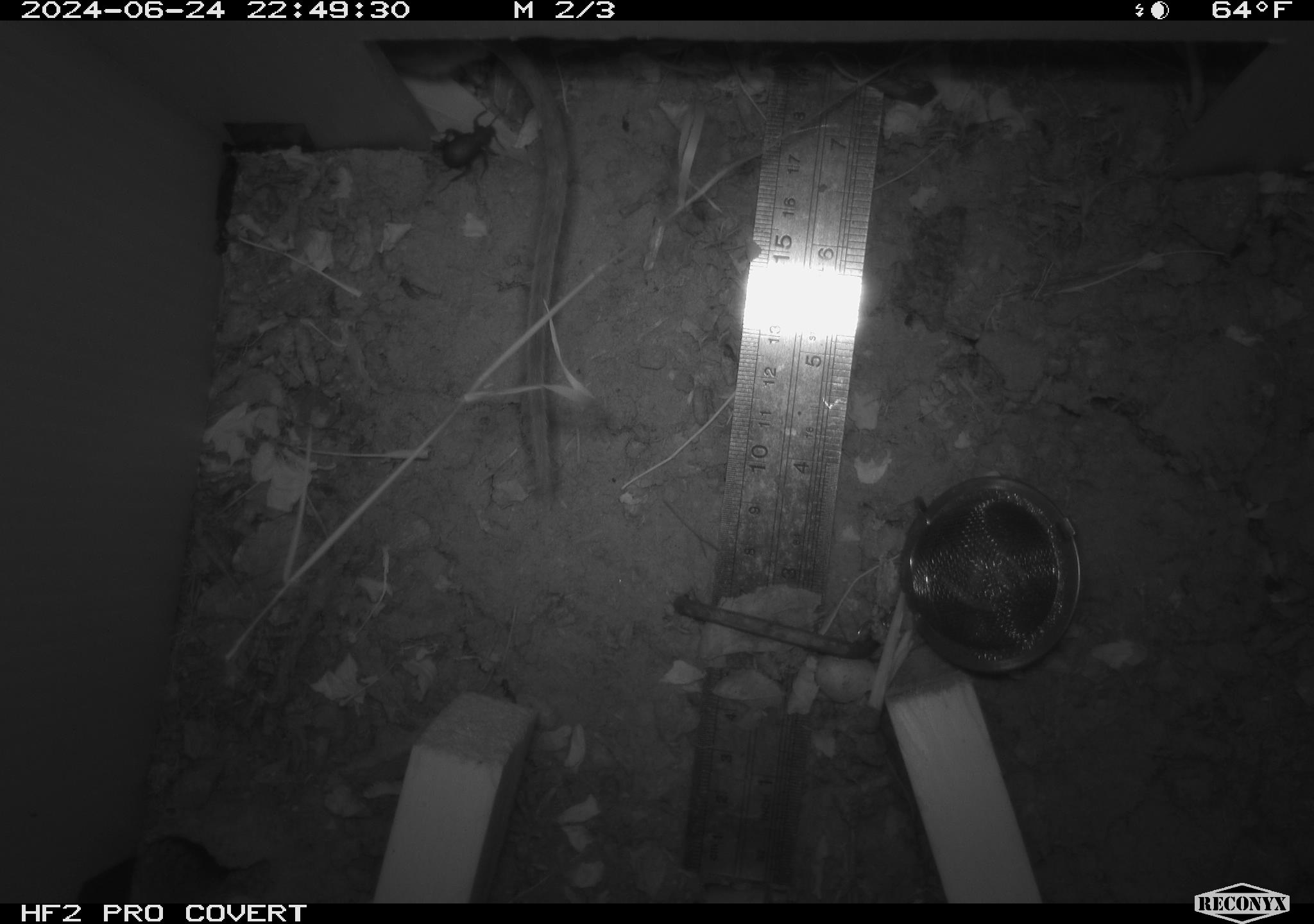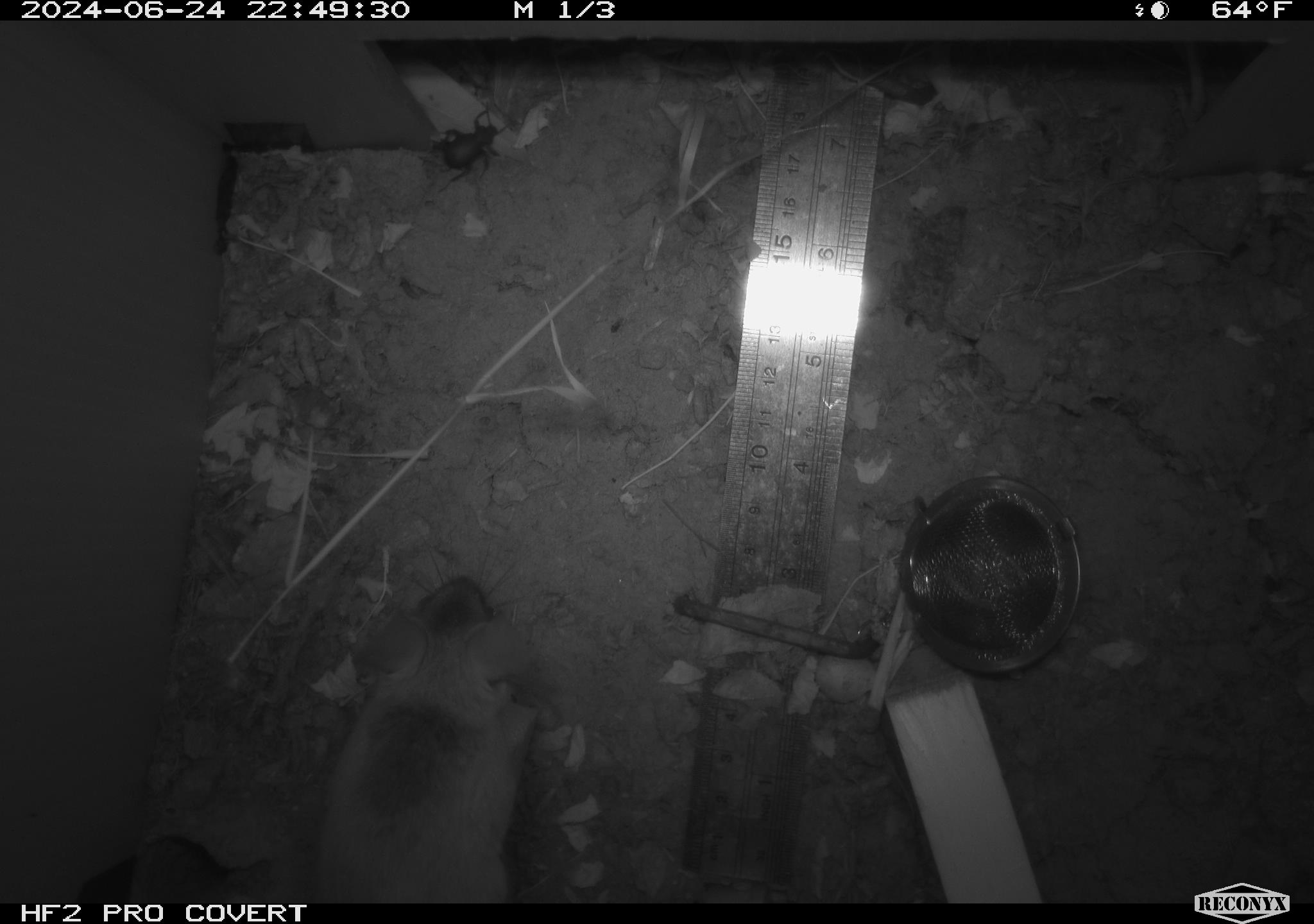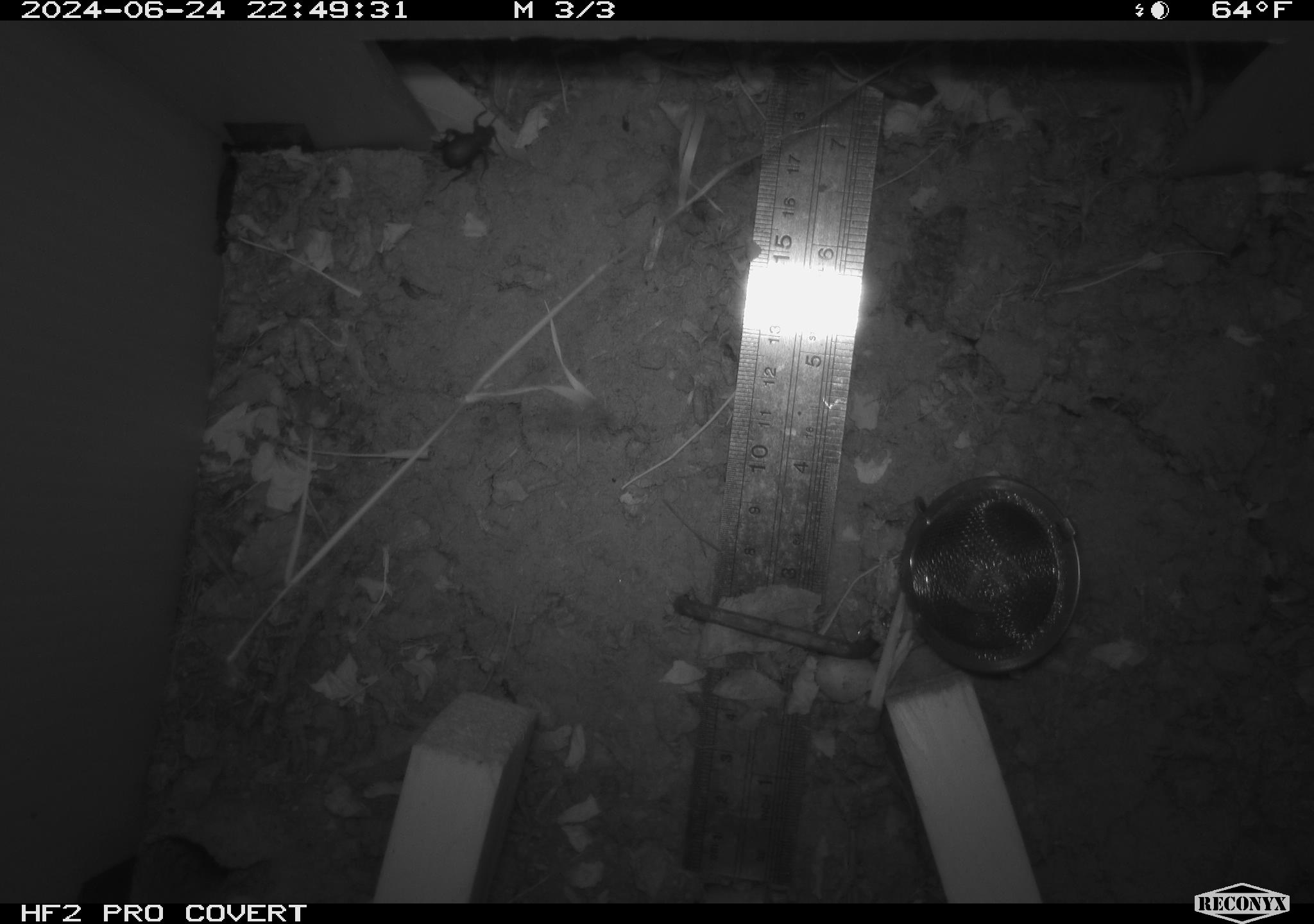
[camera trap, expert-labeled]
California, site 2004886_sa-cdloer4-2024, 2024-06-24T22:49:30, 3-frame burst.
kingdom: Animalia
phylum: Arthropoda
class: Insecta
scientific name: Insecta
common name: insect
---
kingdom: Animalia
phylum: Chordata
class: Mammalia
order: Rodentia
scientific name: Rodentia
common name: rodent